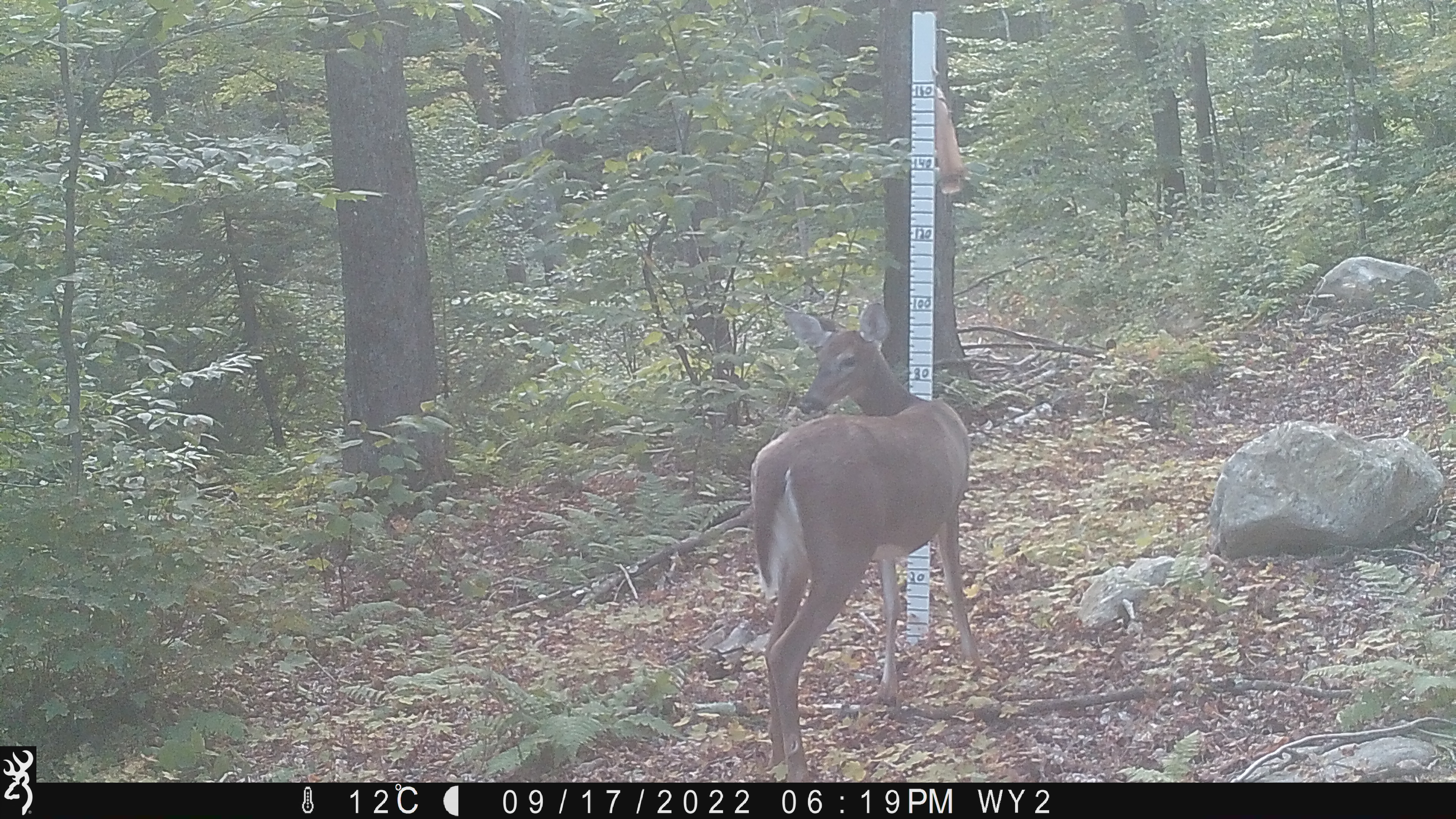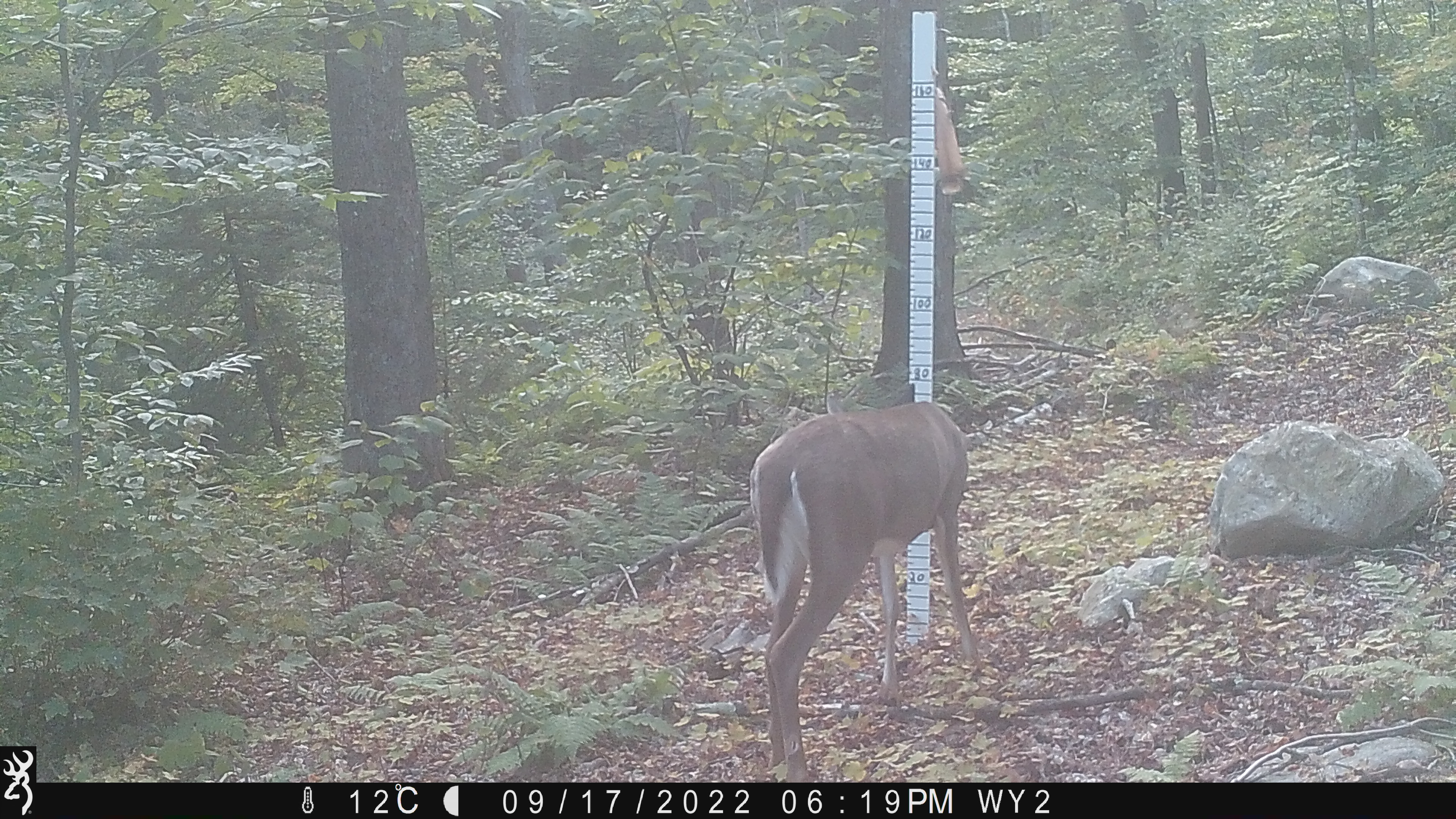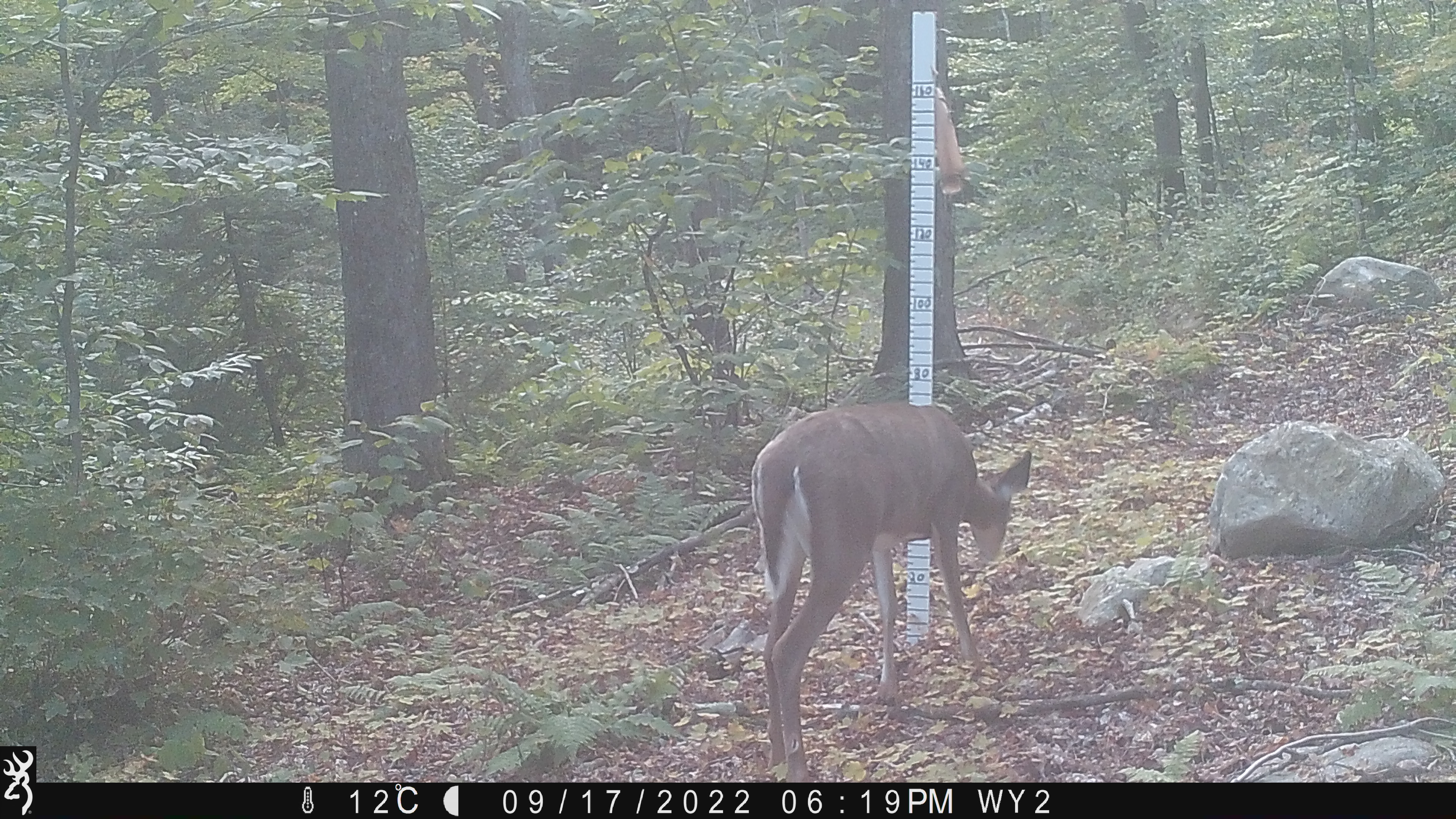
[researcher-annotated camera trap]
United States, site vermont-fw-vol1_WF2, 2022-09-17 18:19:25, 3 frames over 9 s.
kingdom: Animalia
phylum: Chordata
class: Mammalia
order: Artiodactyla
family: Cervidae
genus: Odocoileus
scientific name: Odocoileus virginianus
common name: white-tailed deer